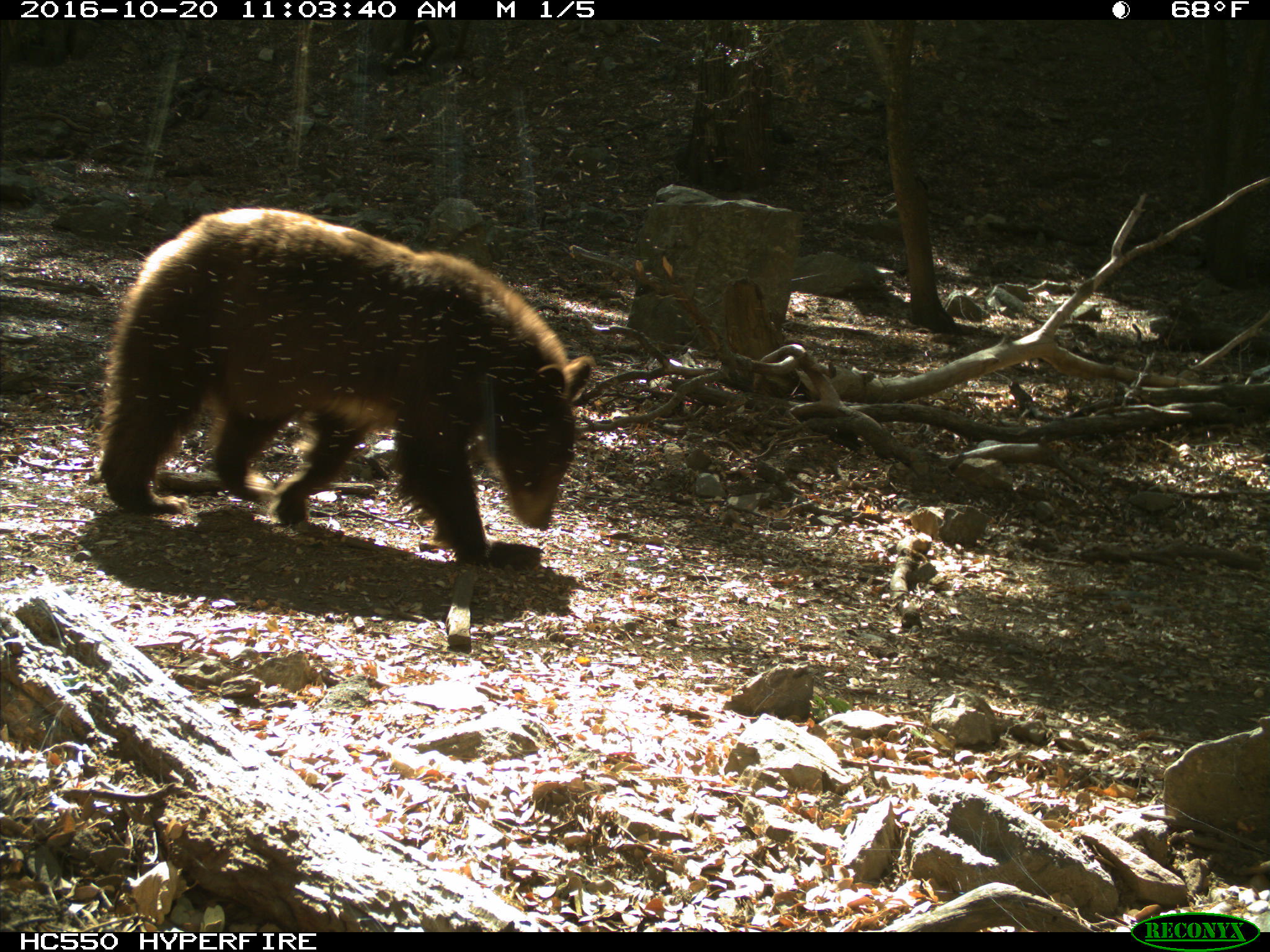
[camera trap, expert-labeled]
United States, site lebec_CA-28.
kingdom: Animalia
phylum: Chordata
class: Mammalia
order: Carnivora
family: Ursidae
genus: Ursus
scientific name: Ursus americanus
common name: american black bear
Ursus americanus (american black bear).